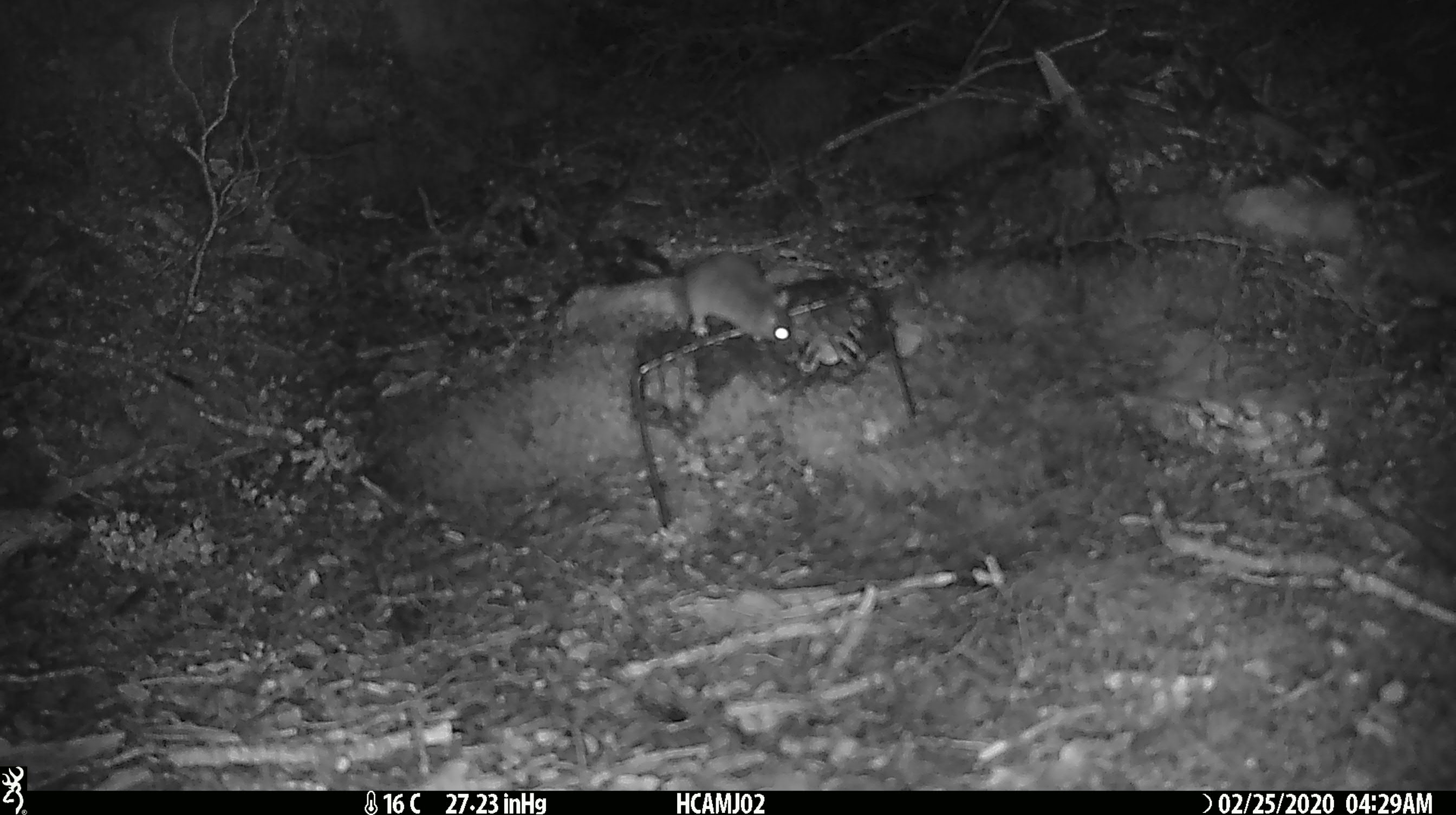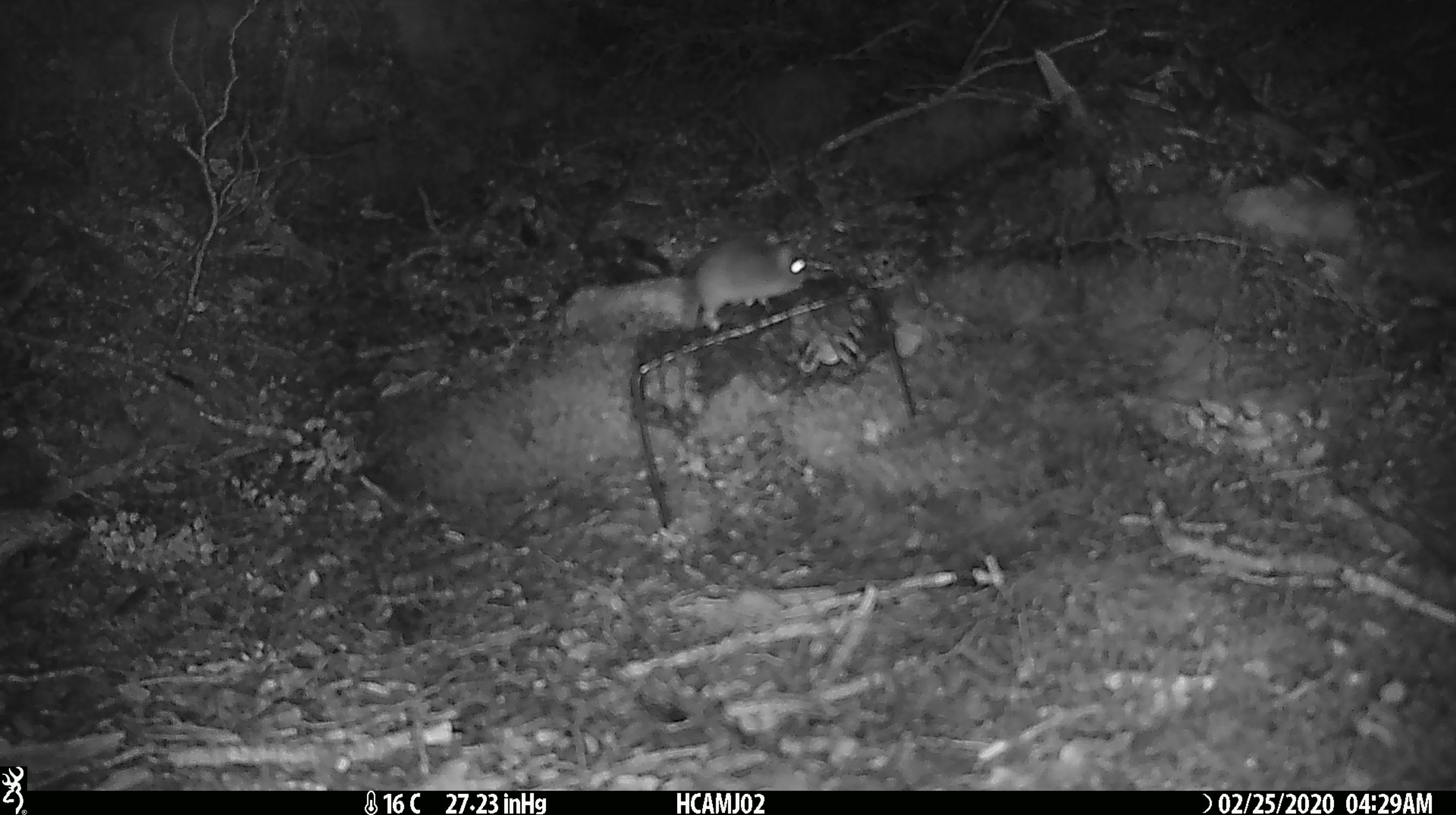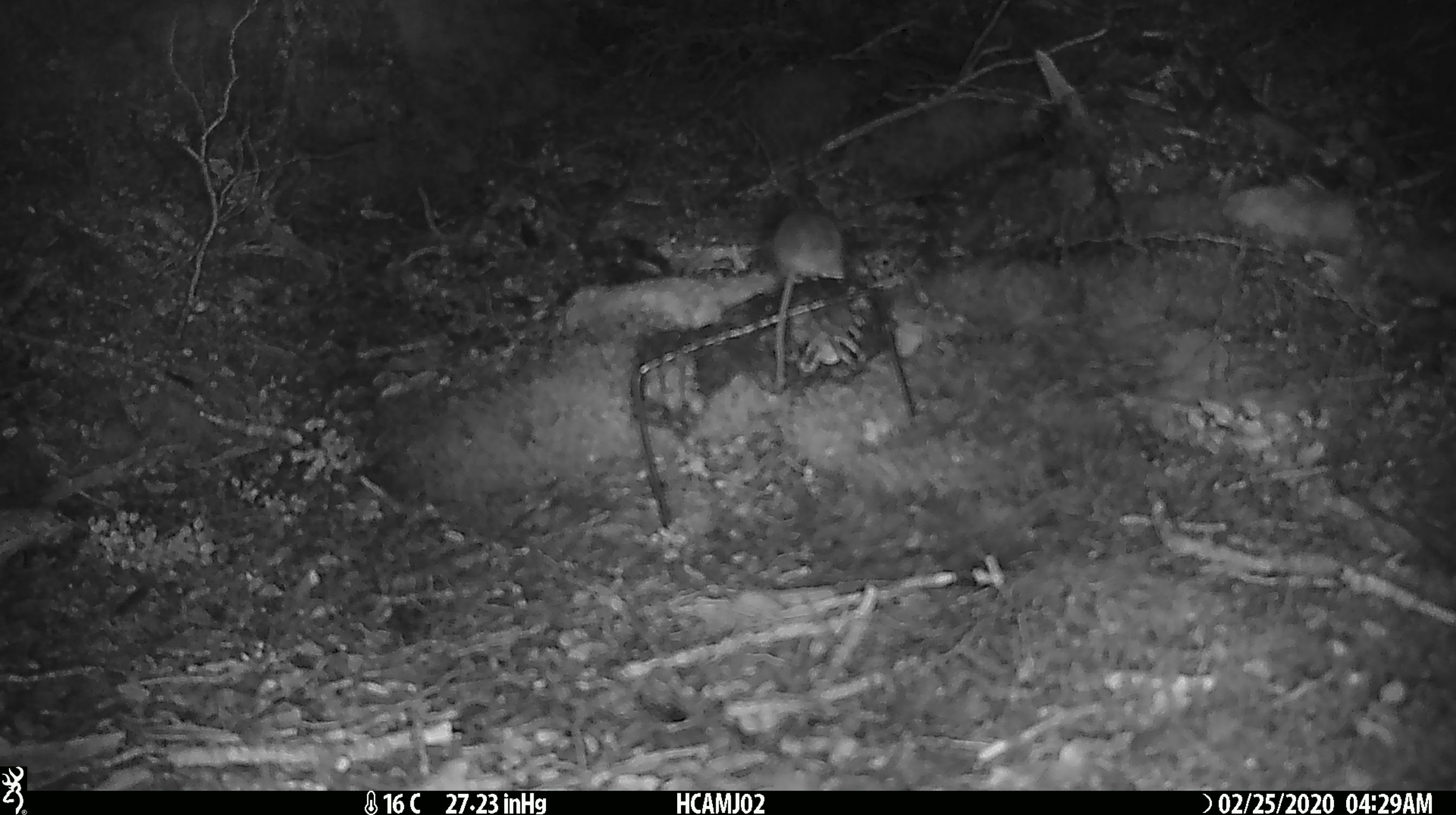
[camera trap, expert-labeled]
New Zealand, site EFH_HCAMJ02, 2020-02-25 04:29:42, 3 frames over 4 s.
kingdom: Animalia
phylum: Chordata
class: Mammalia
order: Rodentia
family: Muridae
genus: Mus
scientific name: Mus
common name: mouse